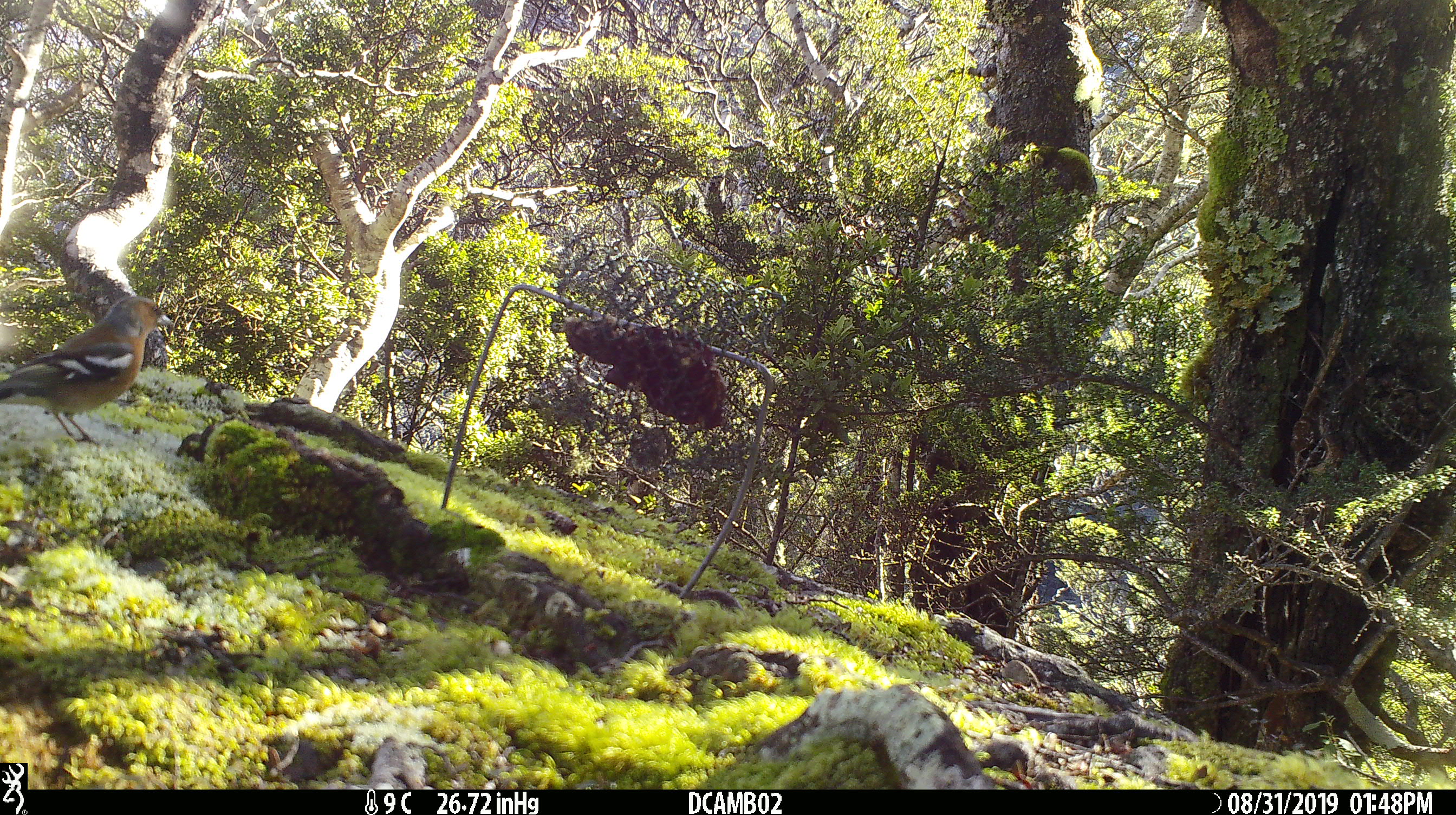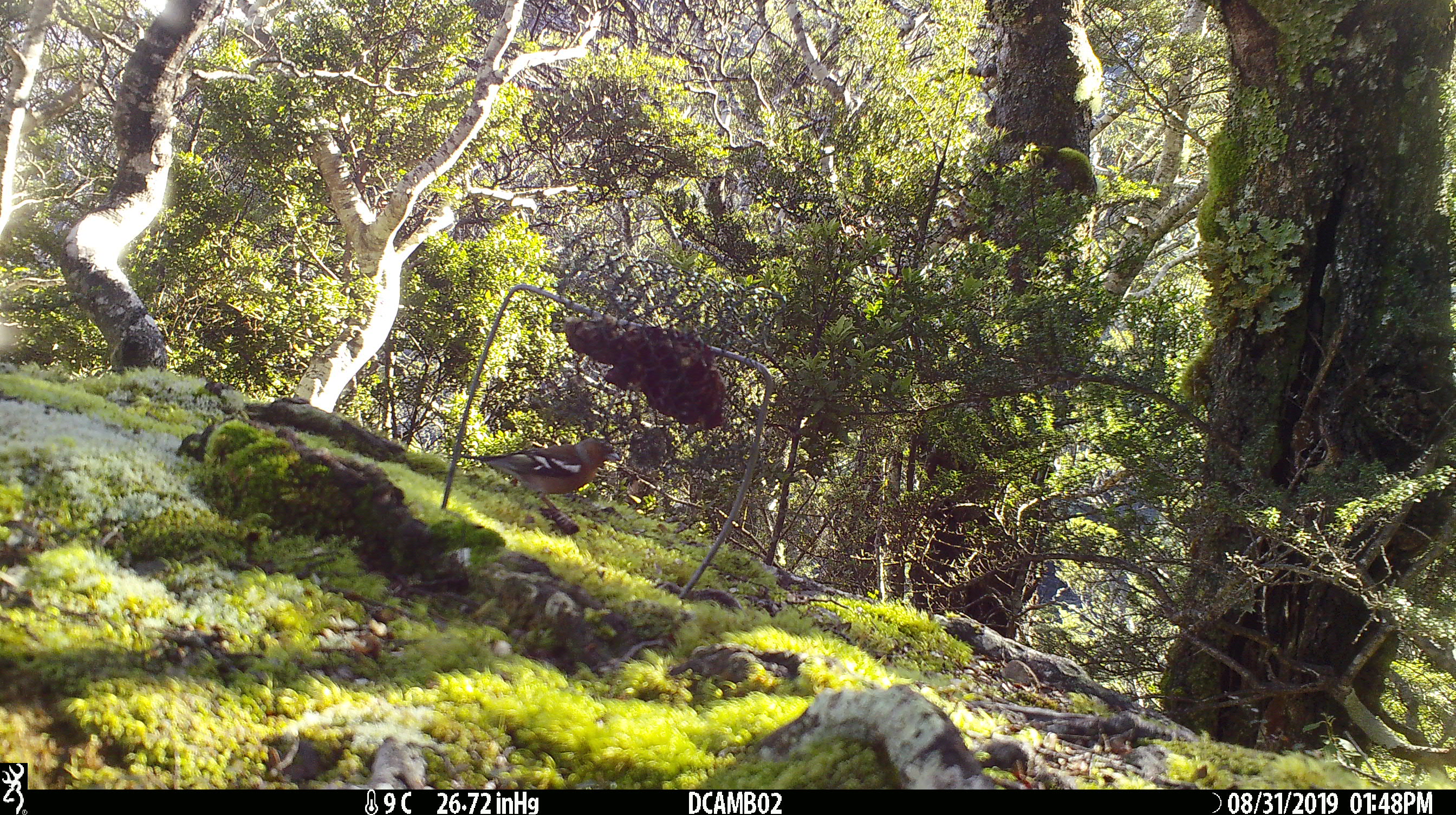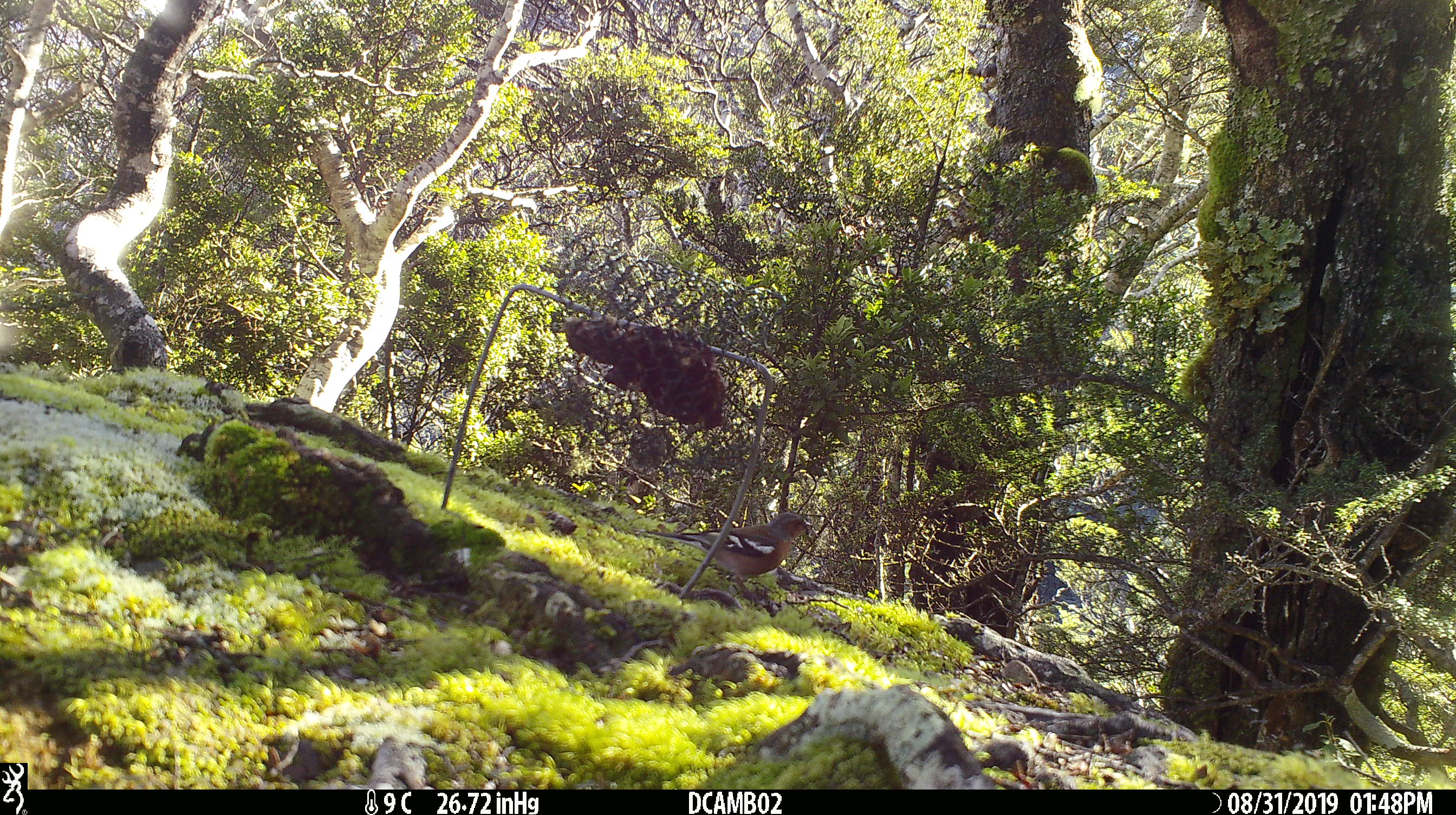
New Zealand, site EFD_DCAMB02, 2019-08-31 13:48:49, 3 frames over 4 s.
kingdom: Animalia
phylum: Chordata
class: Aves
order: Passeriformes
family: Fringillidae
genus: Fringilla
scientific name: Fringilla coelebs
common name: common chaffinch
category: chaffinch